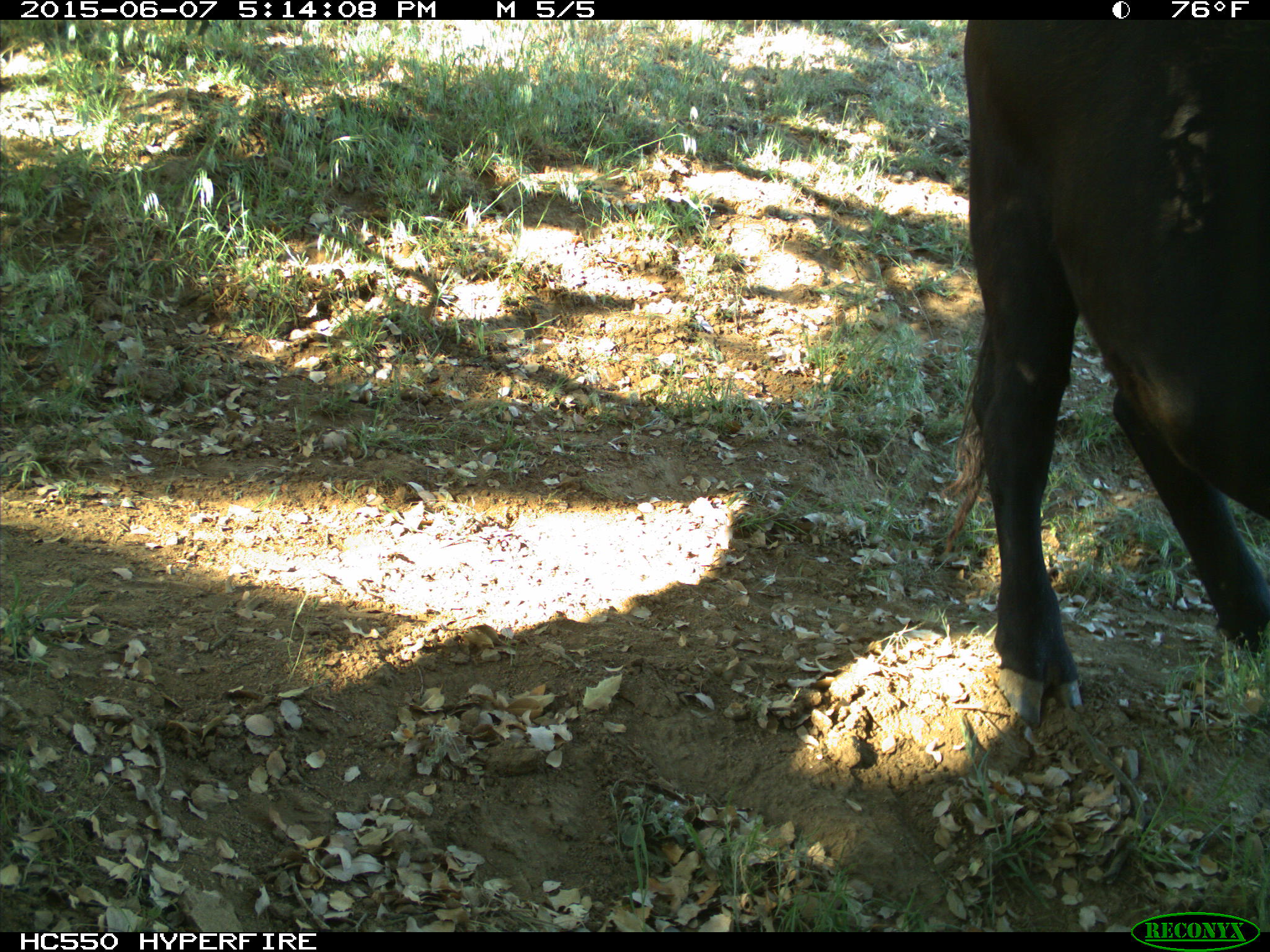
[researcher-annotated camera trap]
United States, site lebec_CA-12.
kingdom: Animalia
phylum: Chordata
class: Mammalia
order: Artiodactyla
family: Bovidae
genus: Bos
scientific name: Bos taurus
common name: domestic cow